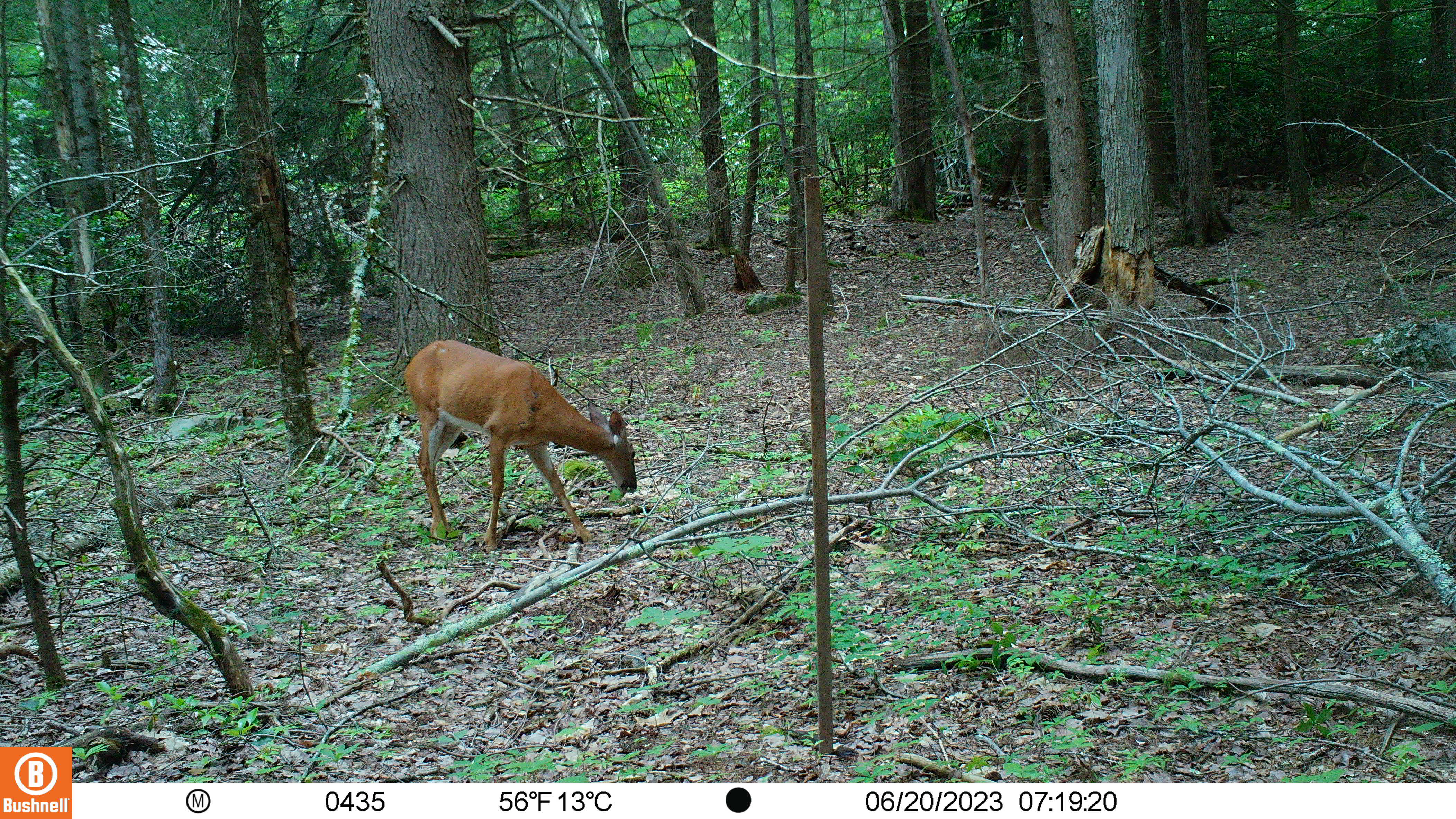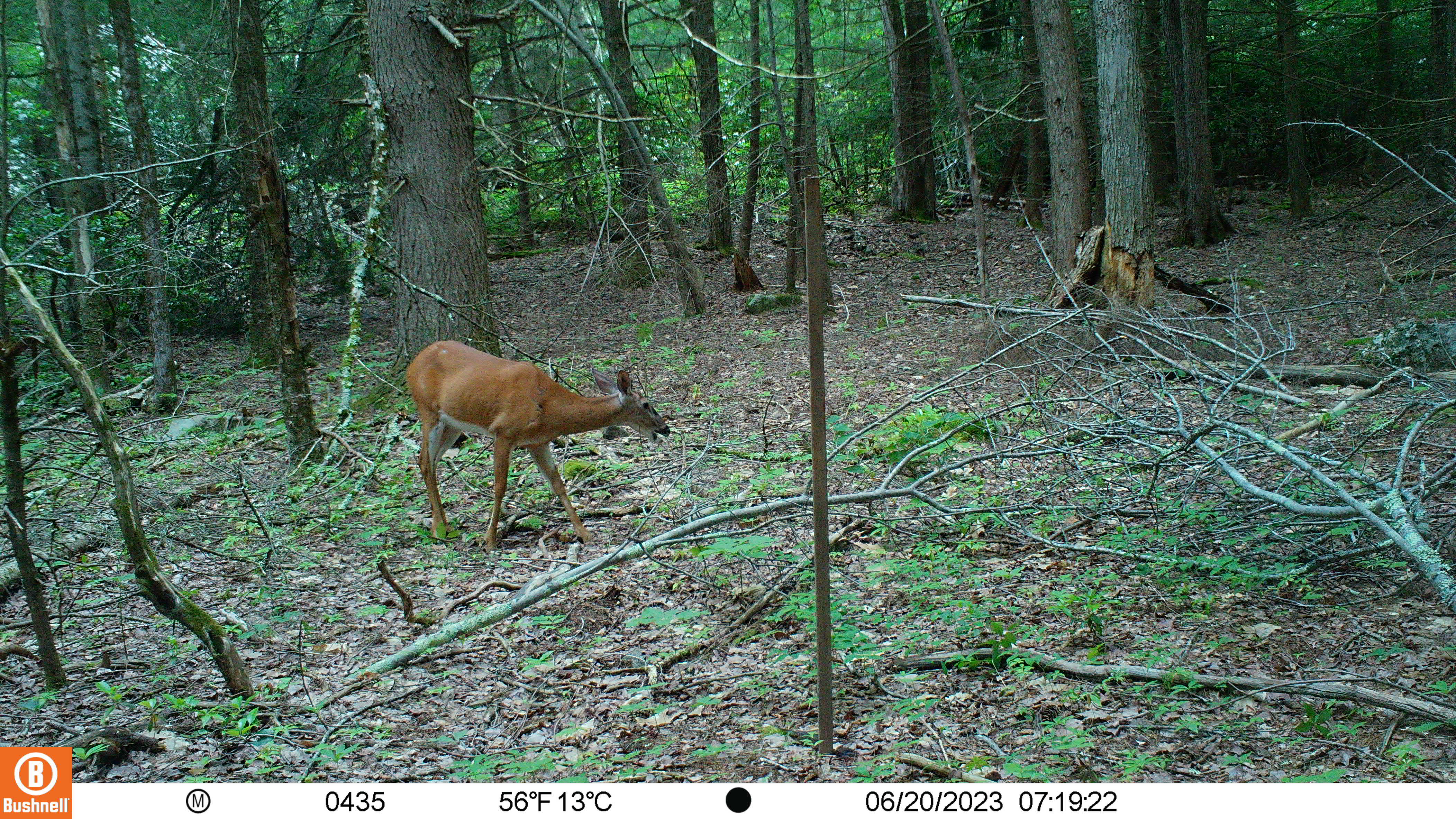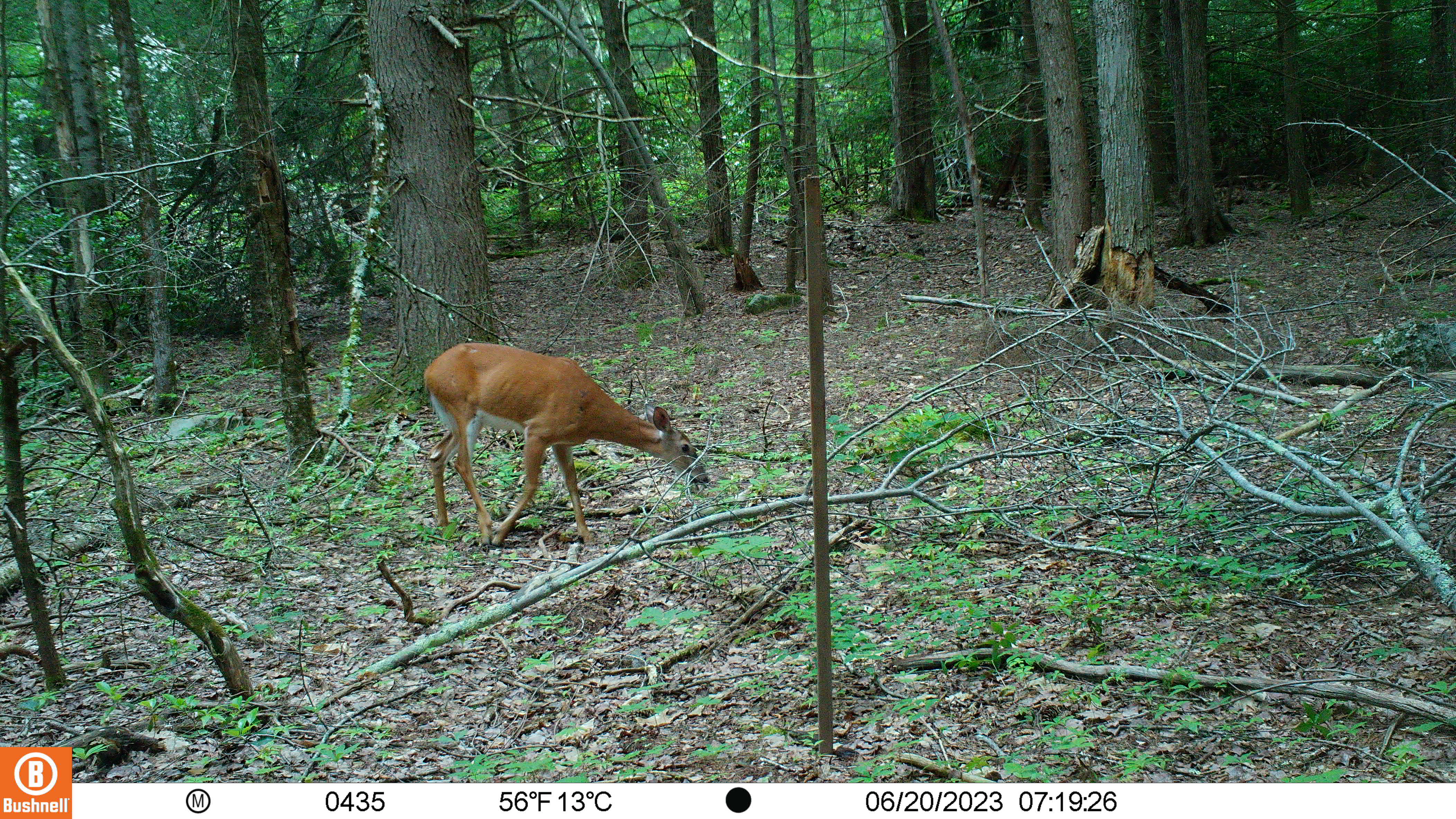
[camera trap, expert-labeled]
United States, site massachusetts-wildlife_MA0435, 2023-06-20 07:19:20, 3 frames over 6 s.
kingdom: Animalia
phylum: Chordata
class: Mammalia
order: Artiodactyla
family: Cervidae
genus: Odocoileus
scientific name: Odocoileus virginianus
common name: white-tailed deer